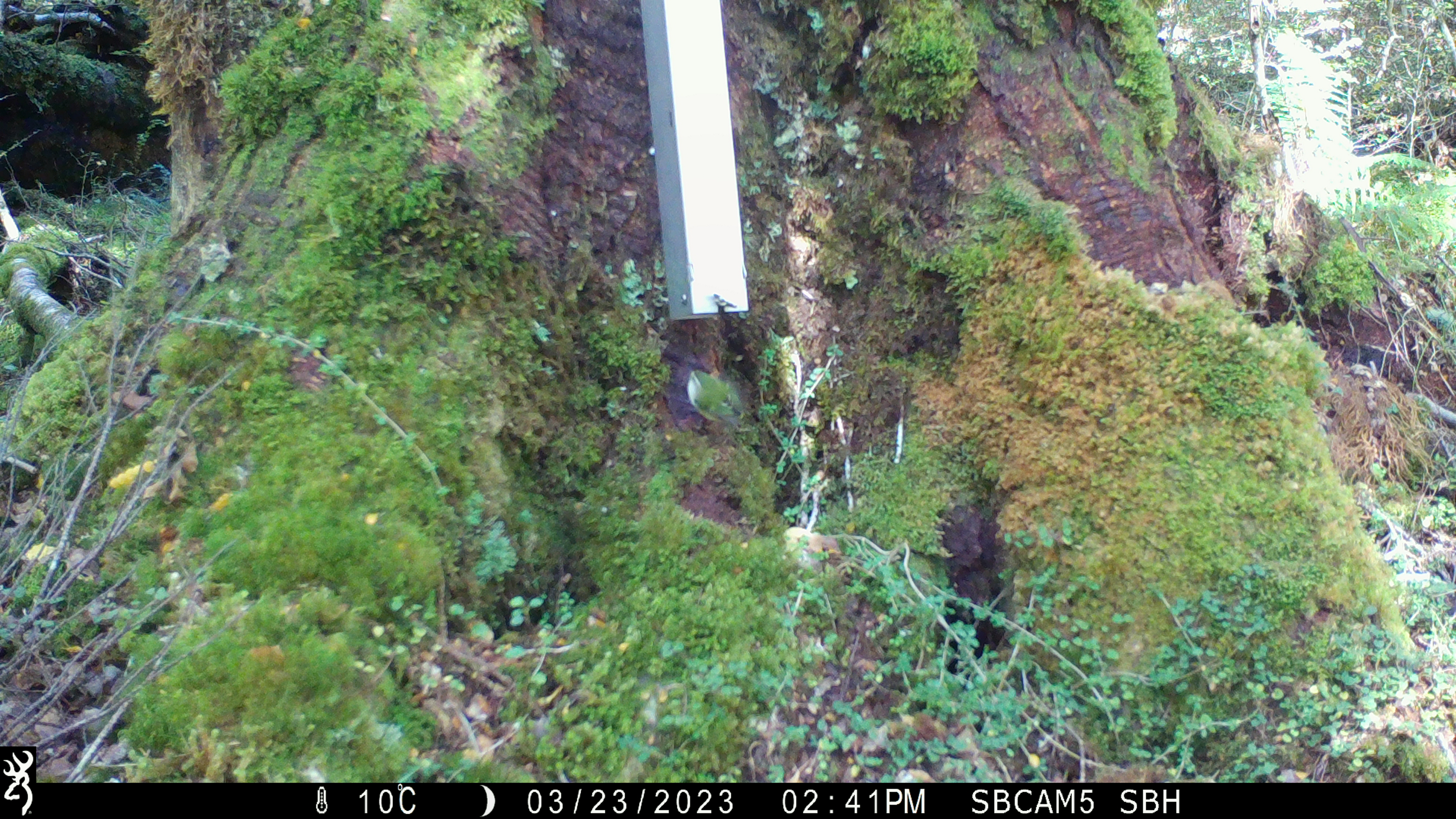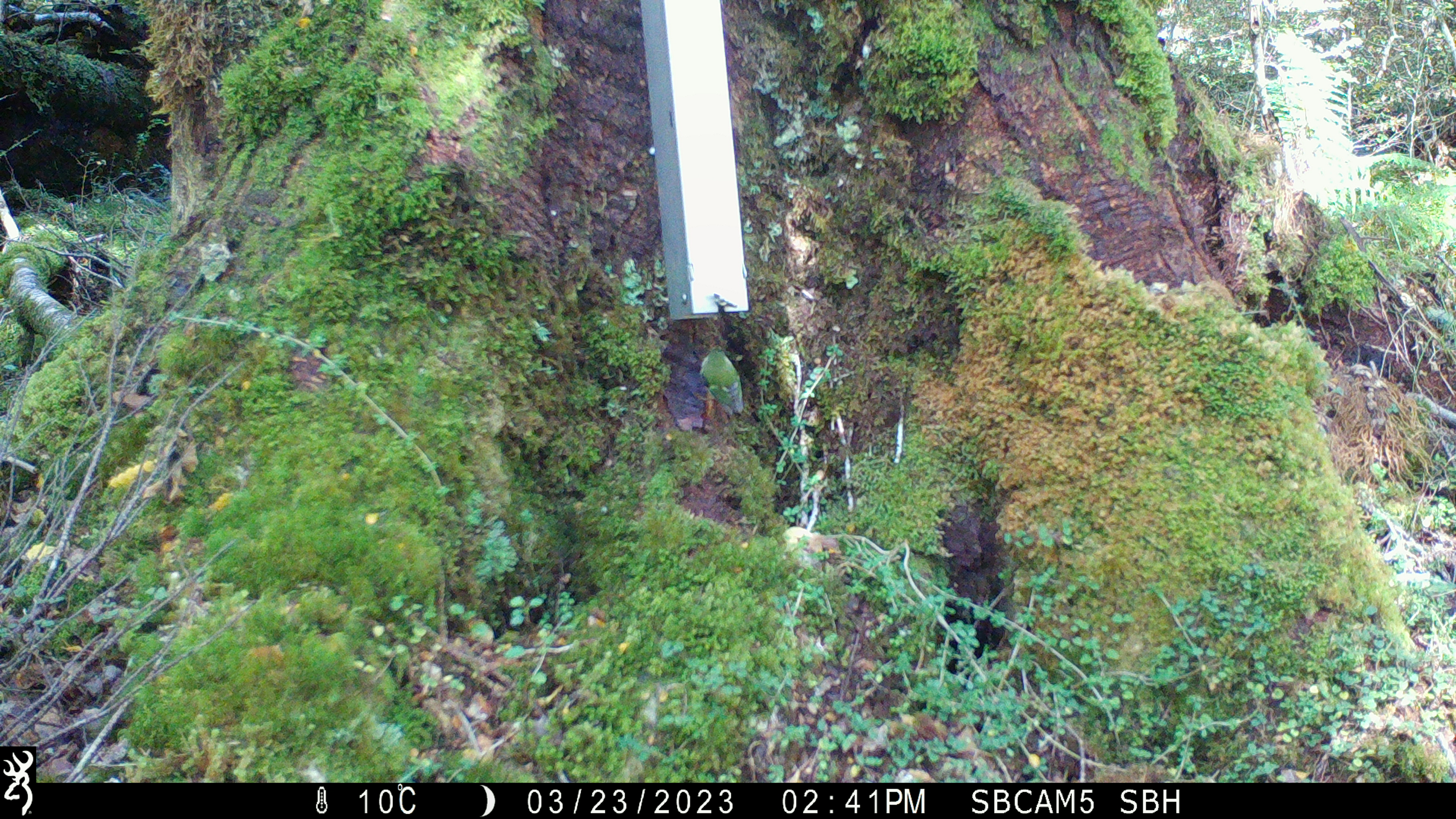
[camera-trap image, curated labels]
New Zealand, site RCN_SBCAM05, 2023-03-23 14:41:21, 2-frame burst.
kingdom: Animalia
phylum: Chordata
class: Aves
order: Passeriformes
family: Acanthisittidae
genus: Acanthisitta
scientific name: Acanthisitta chloris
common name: rifleman